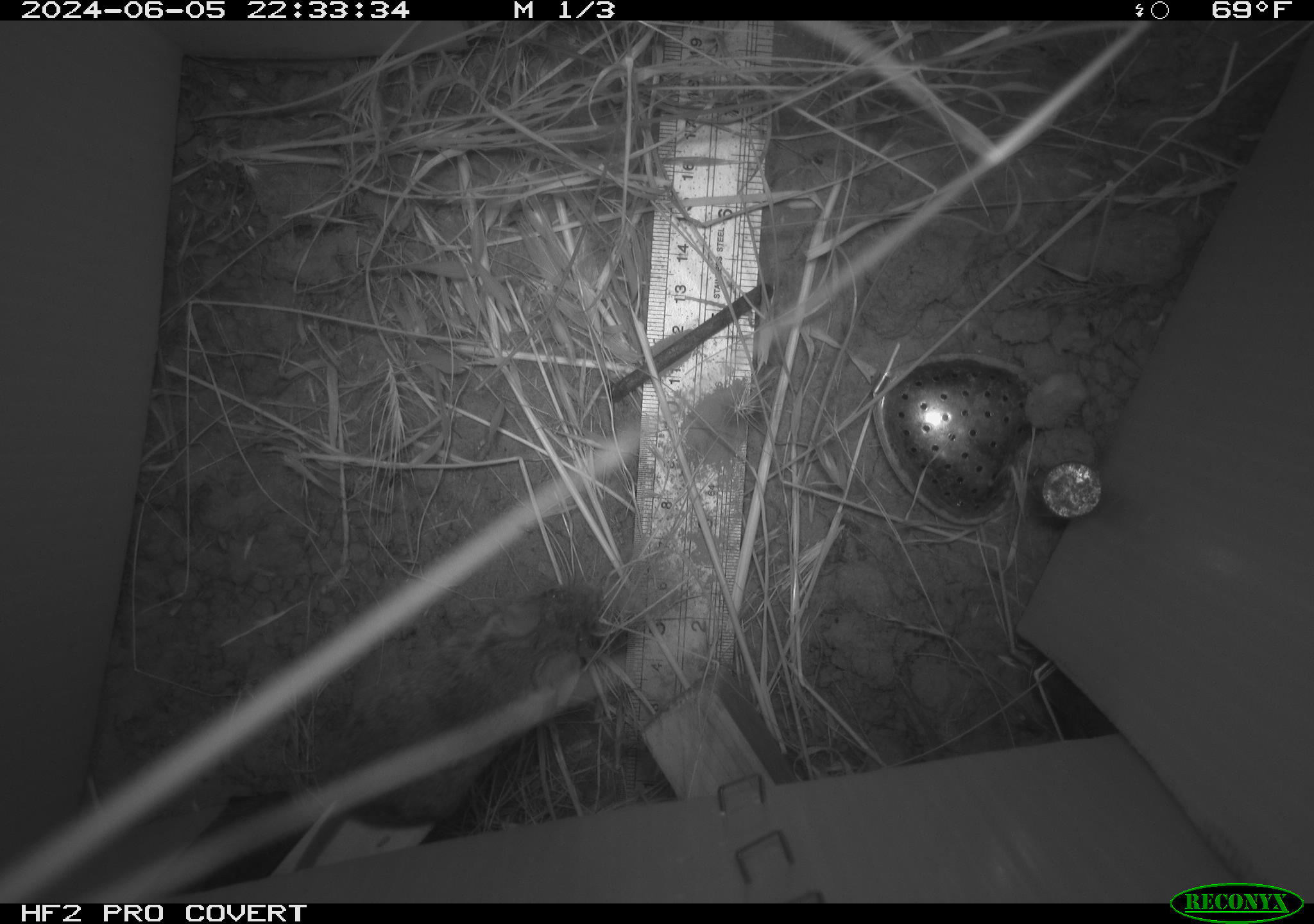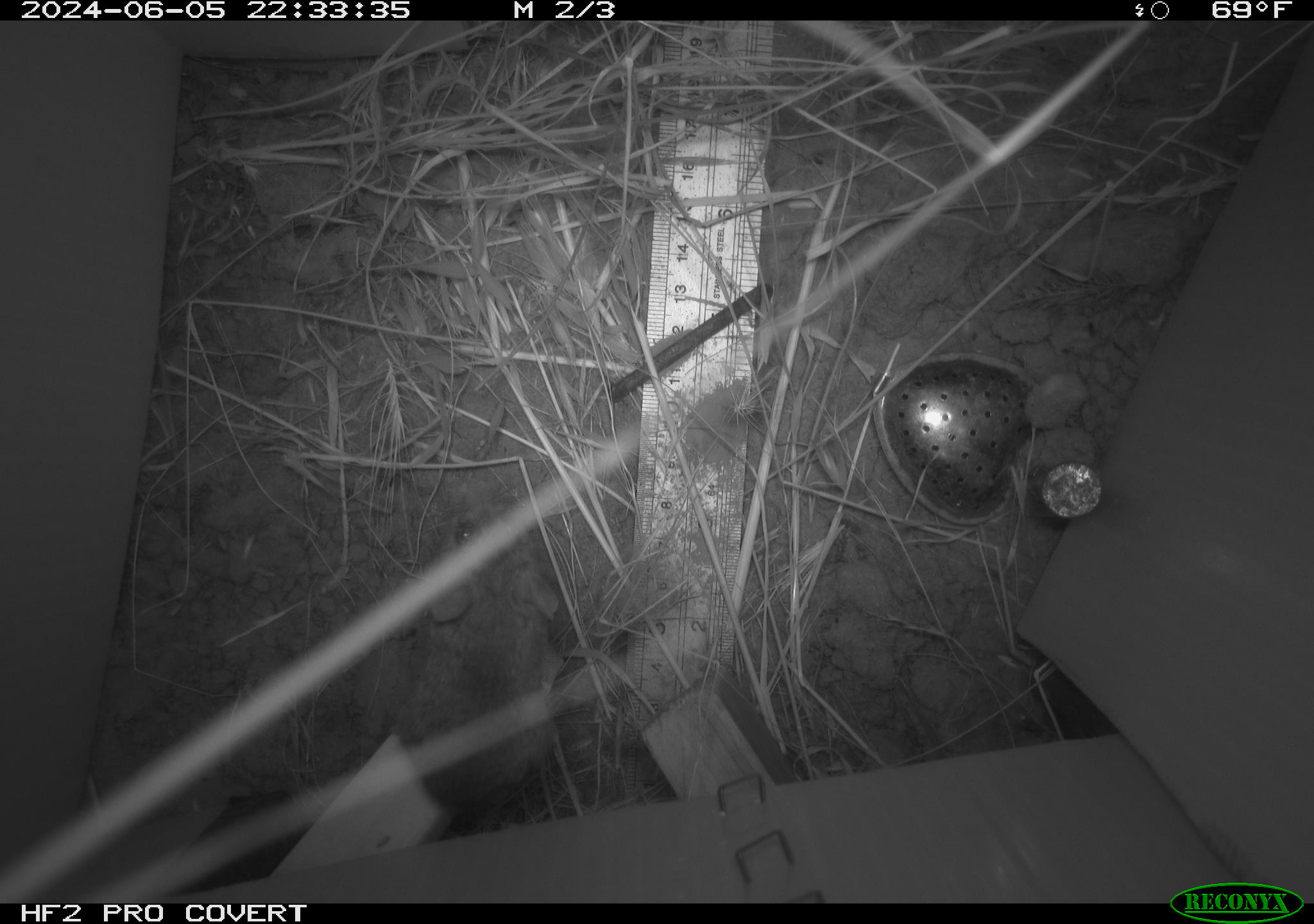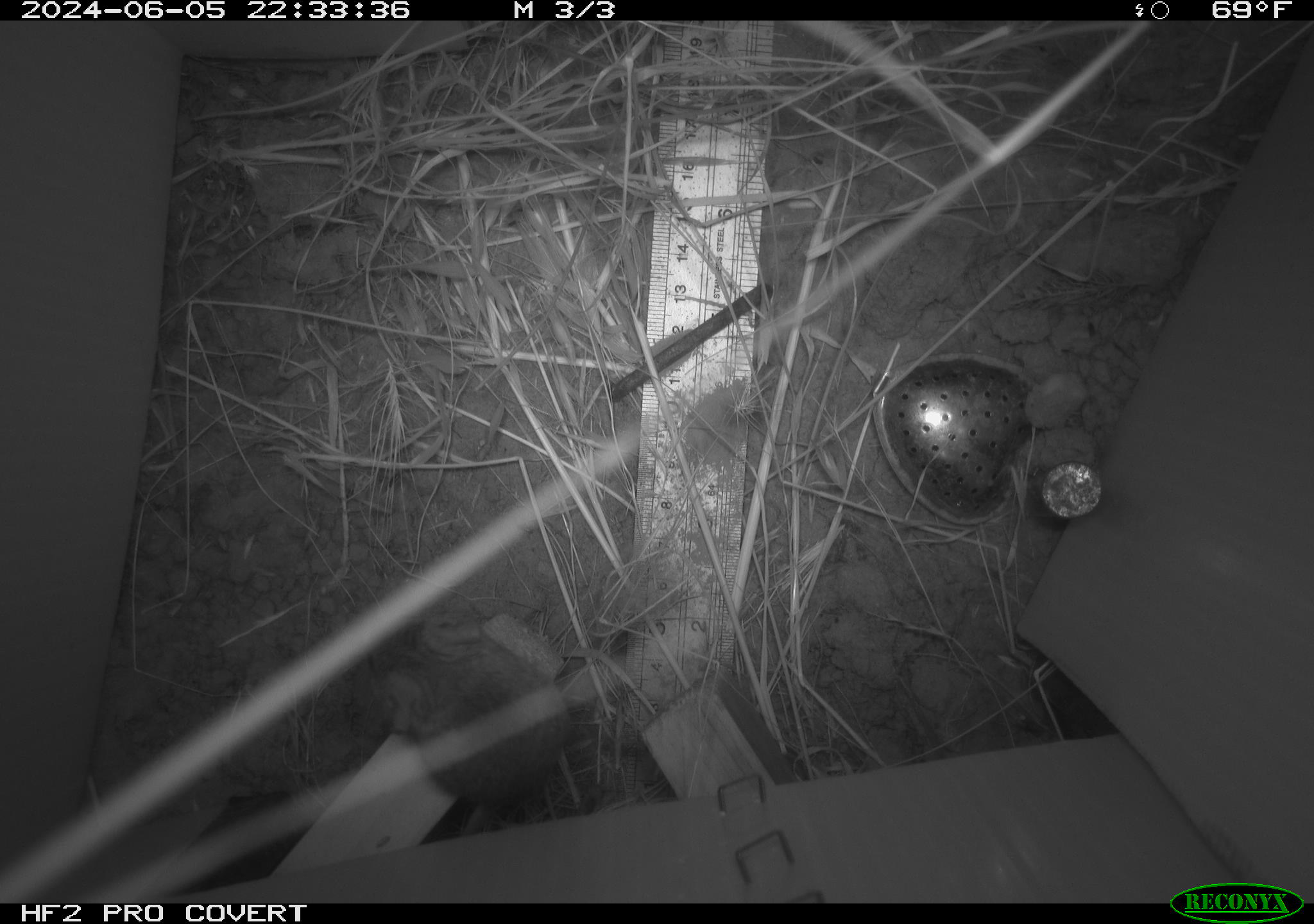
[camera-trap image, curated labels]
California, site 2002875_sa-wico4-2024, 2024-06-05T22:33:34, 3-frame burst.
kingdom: Animalia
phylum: Chordata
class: Mammalia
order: Rodentia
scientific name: Rodentia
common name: mouse species